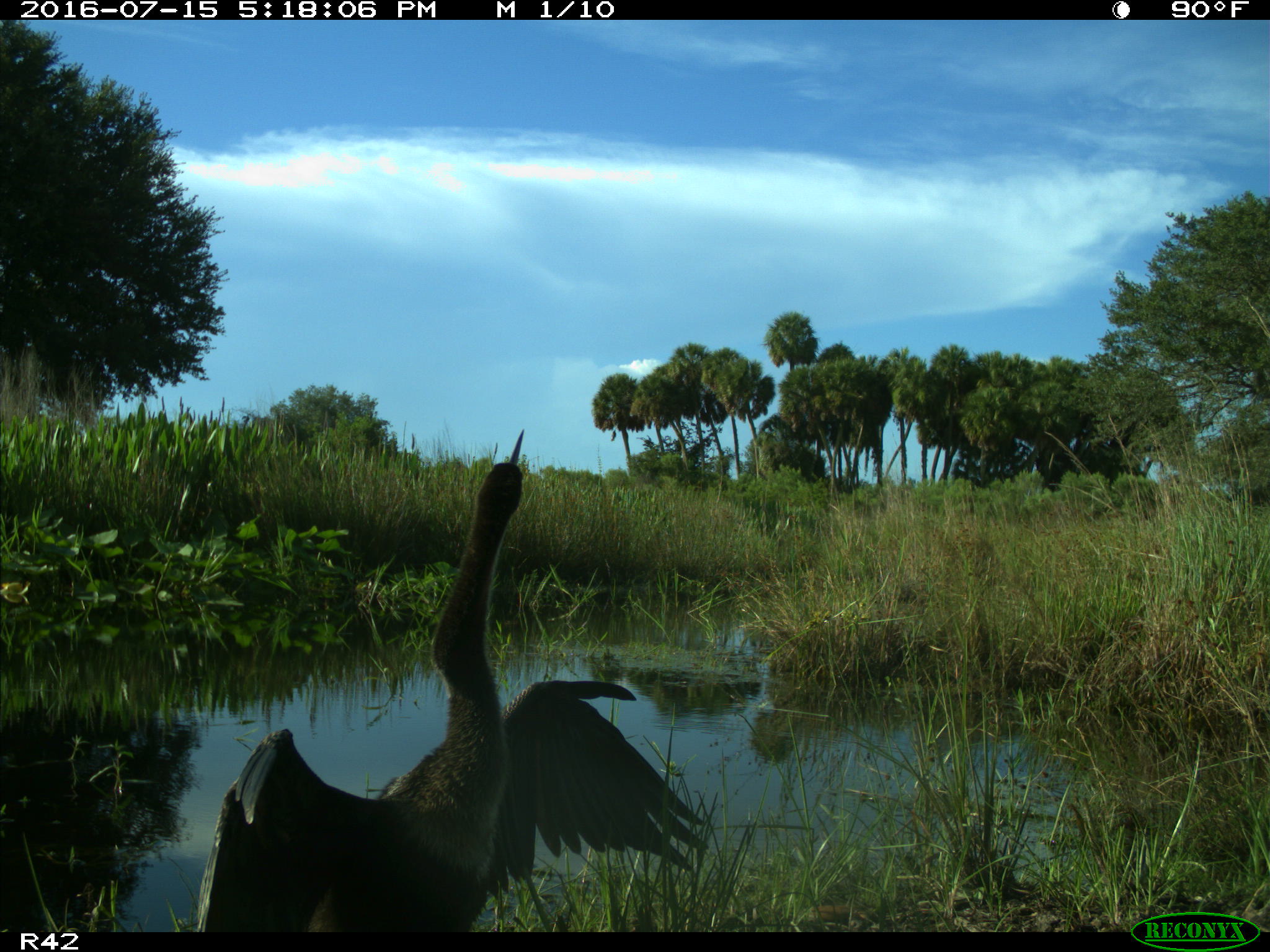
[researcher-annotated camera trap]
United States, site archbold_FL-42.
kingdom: Animalia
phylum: Chordata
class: Aves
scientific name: Aves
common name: birds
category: unidentified bird